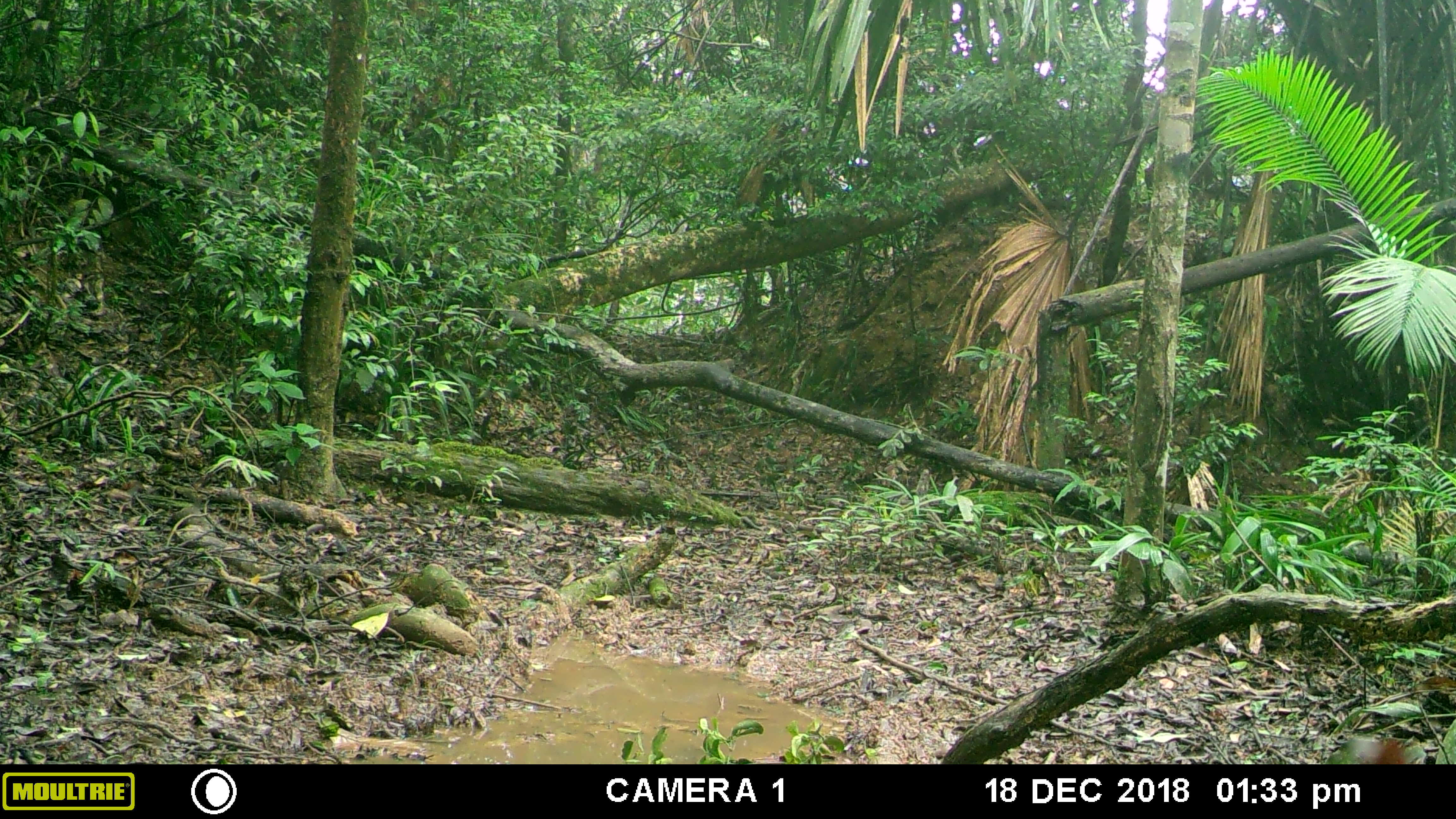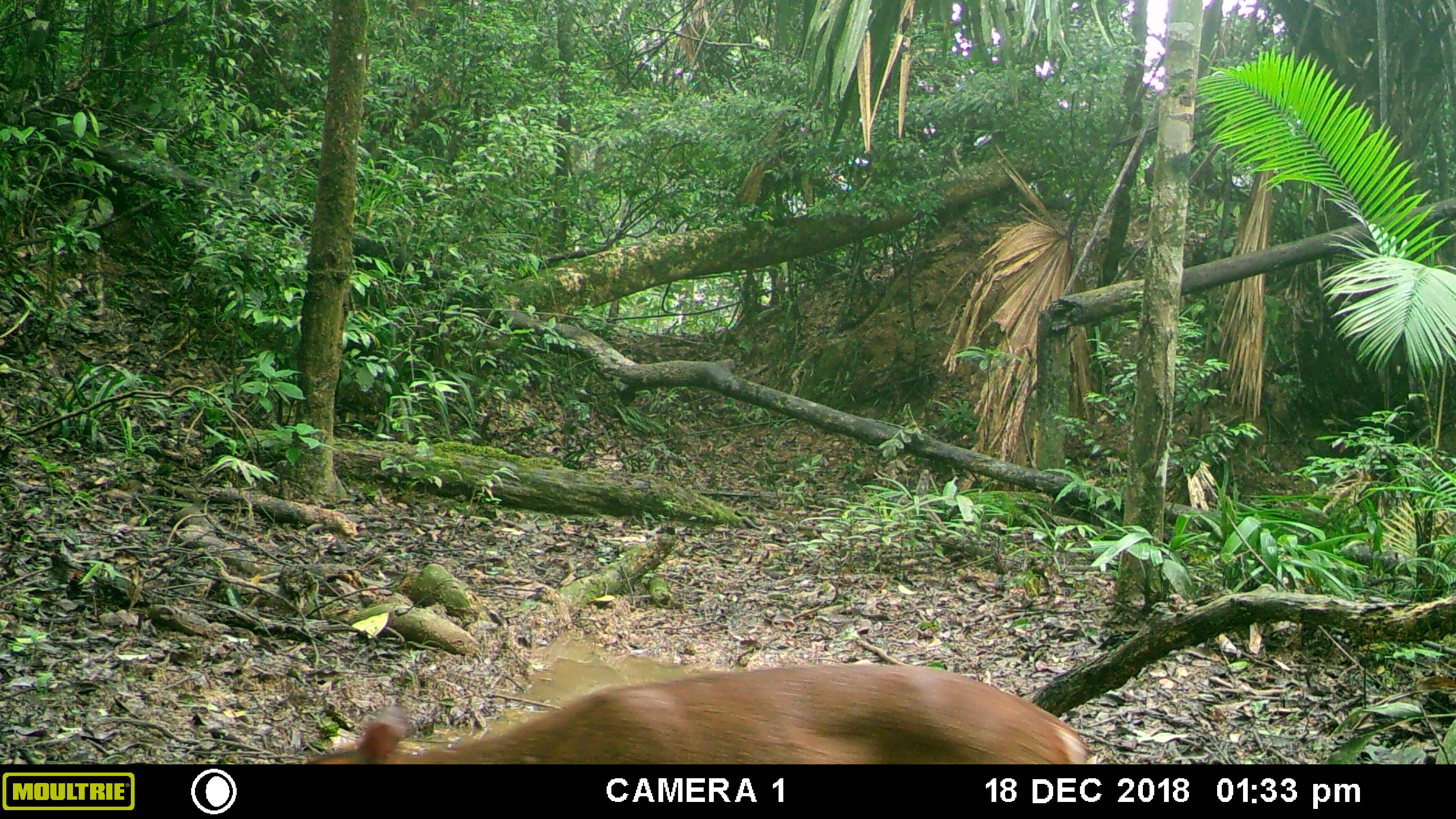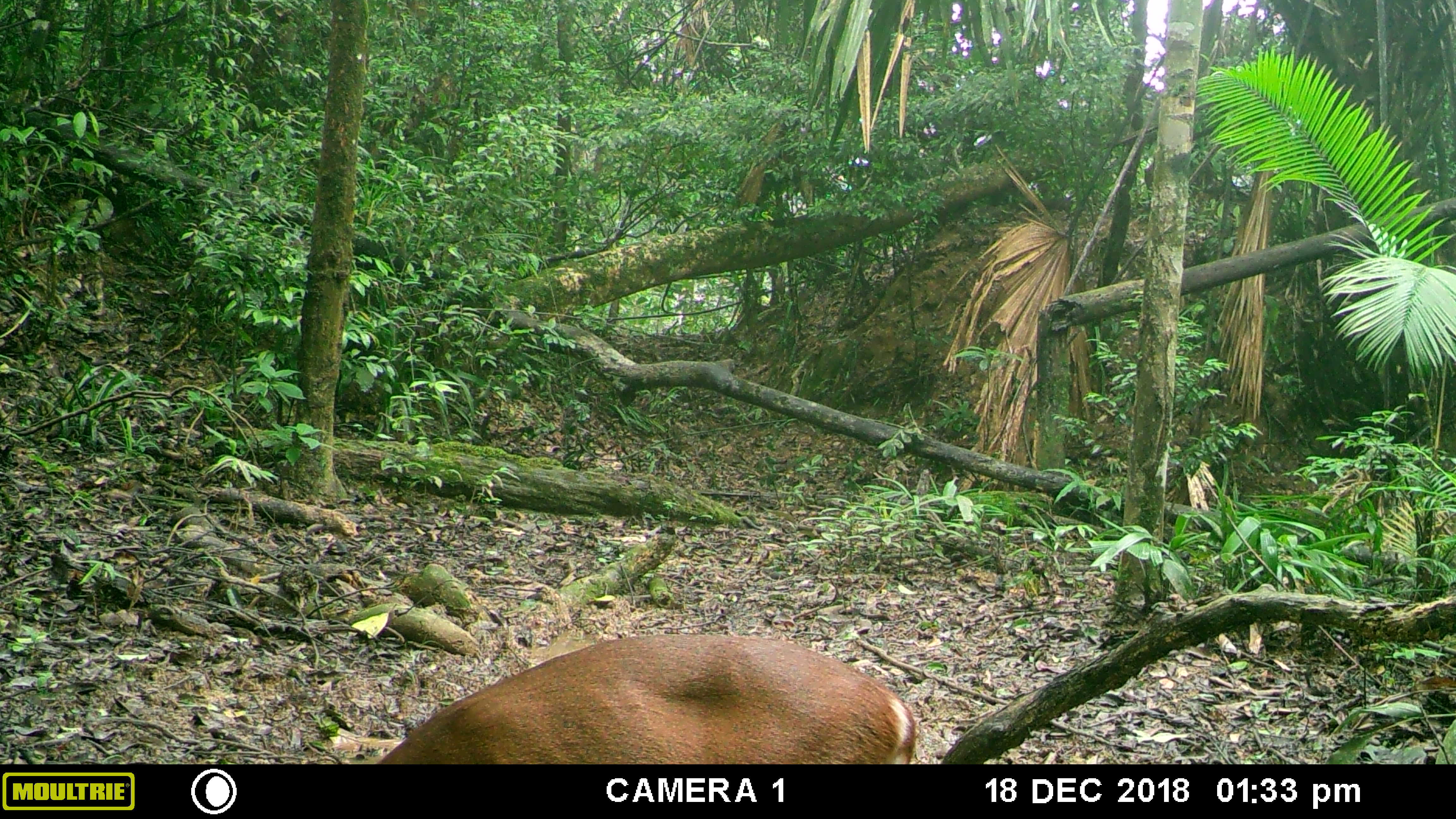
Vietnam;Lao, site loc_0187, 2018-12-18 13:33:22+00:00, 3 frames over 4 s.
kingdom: Animalia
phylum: Chordata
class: Mammalia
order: Artiodactyla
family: Cervidae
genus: Muntiacus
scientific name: Muntiacus vuquangensis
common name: large-antlered muntjac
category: large antlered muntjac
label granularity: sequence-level